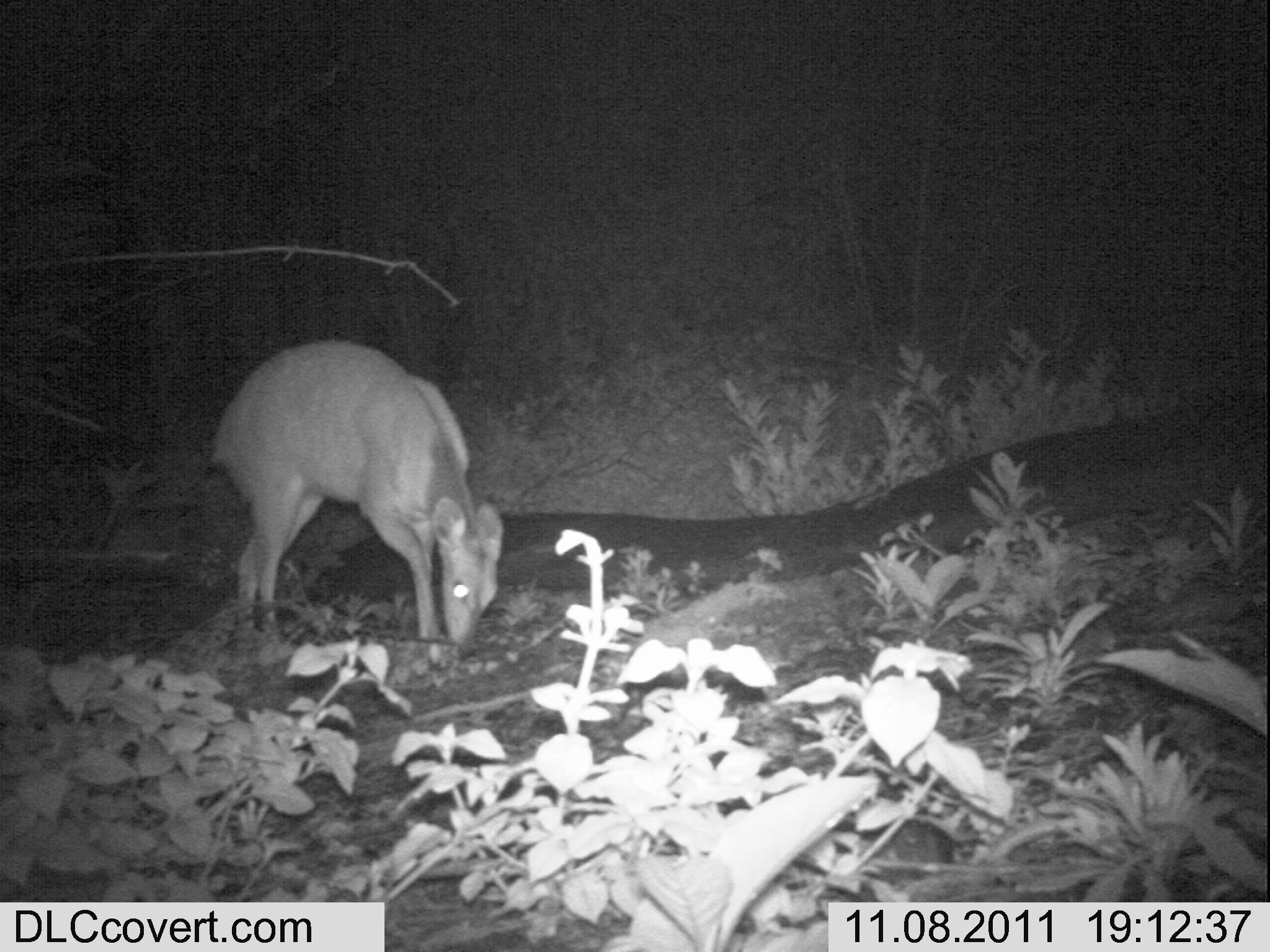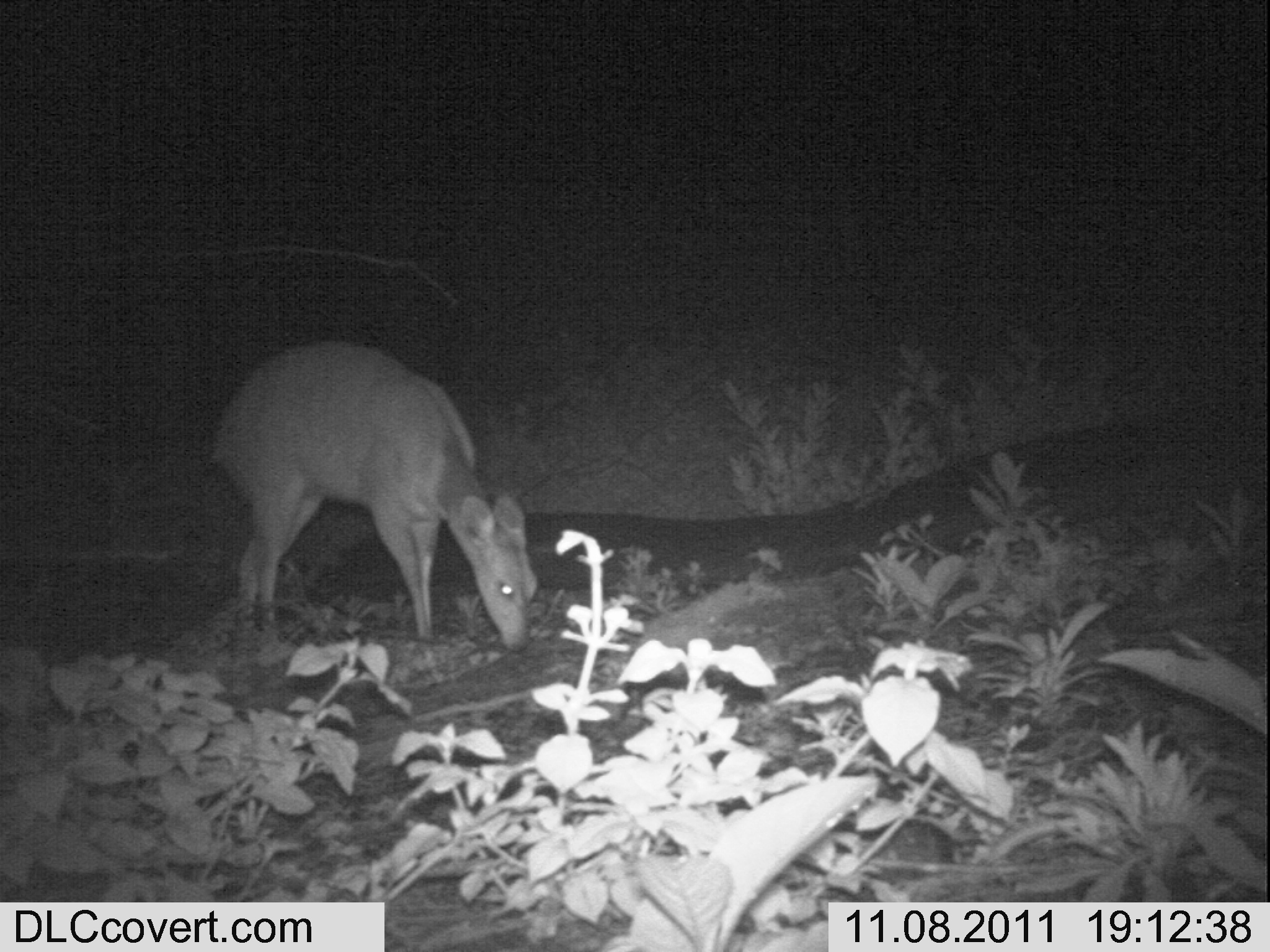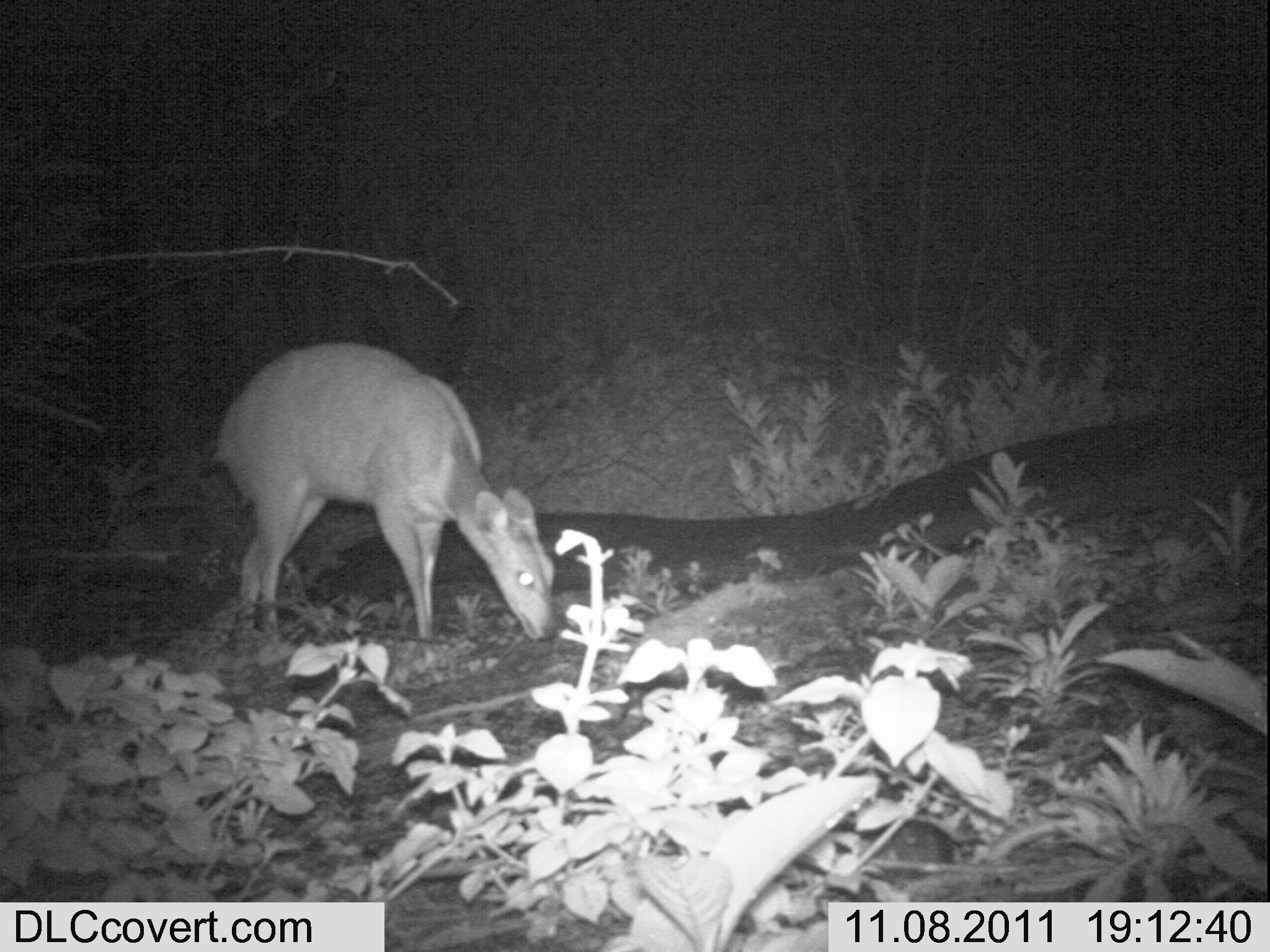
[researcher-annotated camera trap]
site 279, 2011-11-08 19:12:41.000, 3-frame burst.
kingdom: Animalia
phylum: Chordata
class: Mammalia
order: Artiodactyla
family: Bovidae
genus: Tragelaphus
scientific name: Tragelaphus scriptus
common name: bushbuck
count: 1